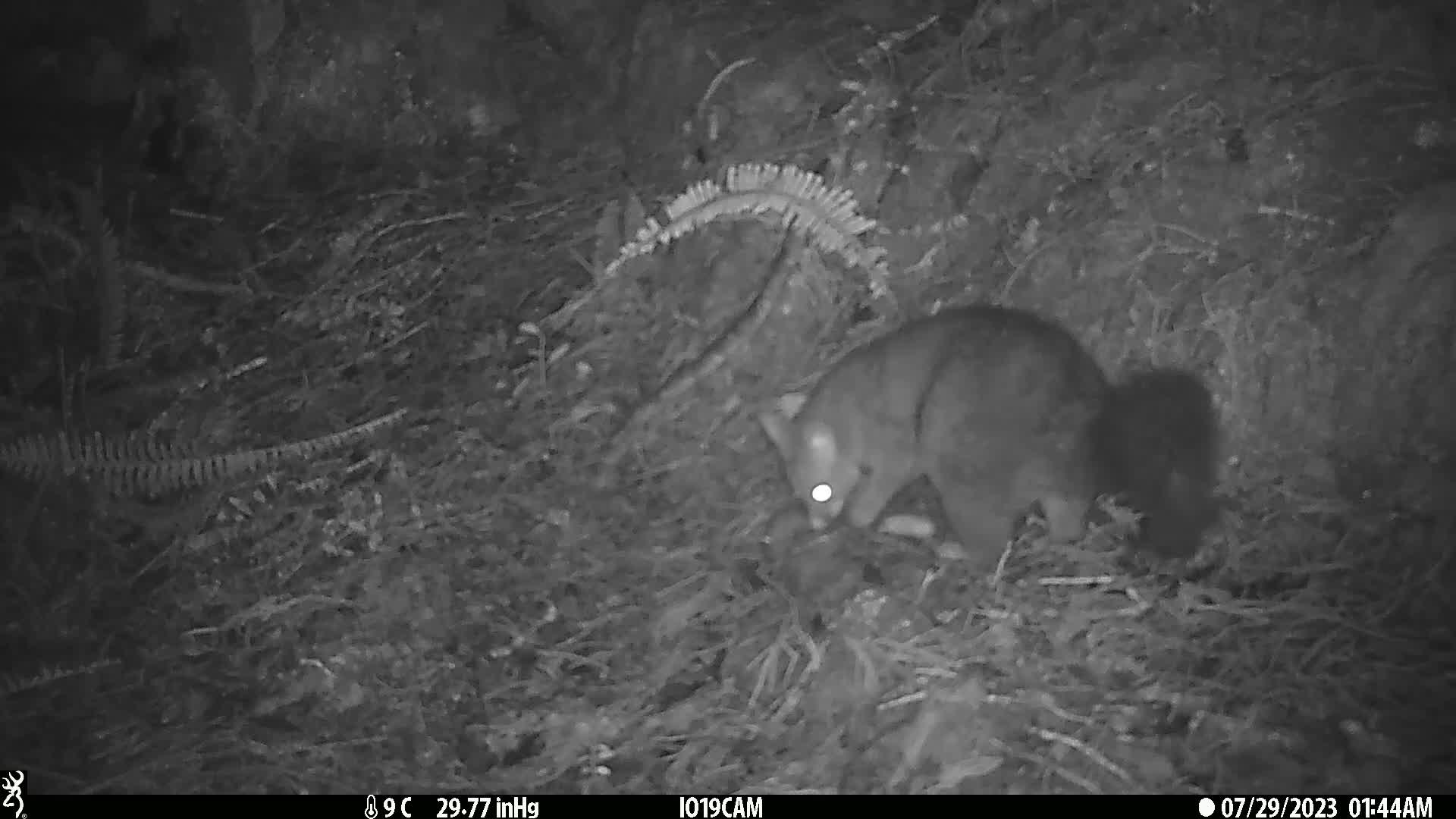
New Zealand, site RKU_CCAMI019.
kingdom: Animalia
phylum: Chordata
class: Mammalia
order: Diprotodontia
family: Phalangeridae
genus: Trichosurus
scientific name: Trichosurus vulpecula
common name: common brushtail possum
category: possum